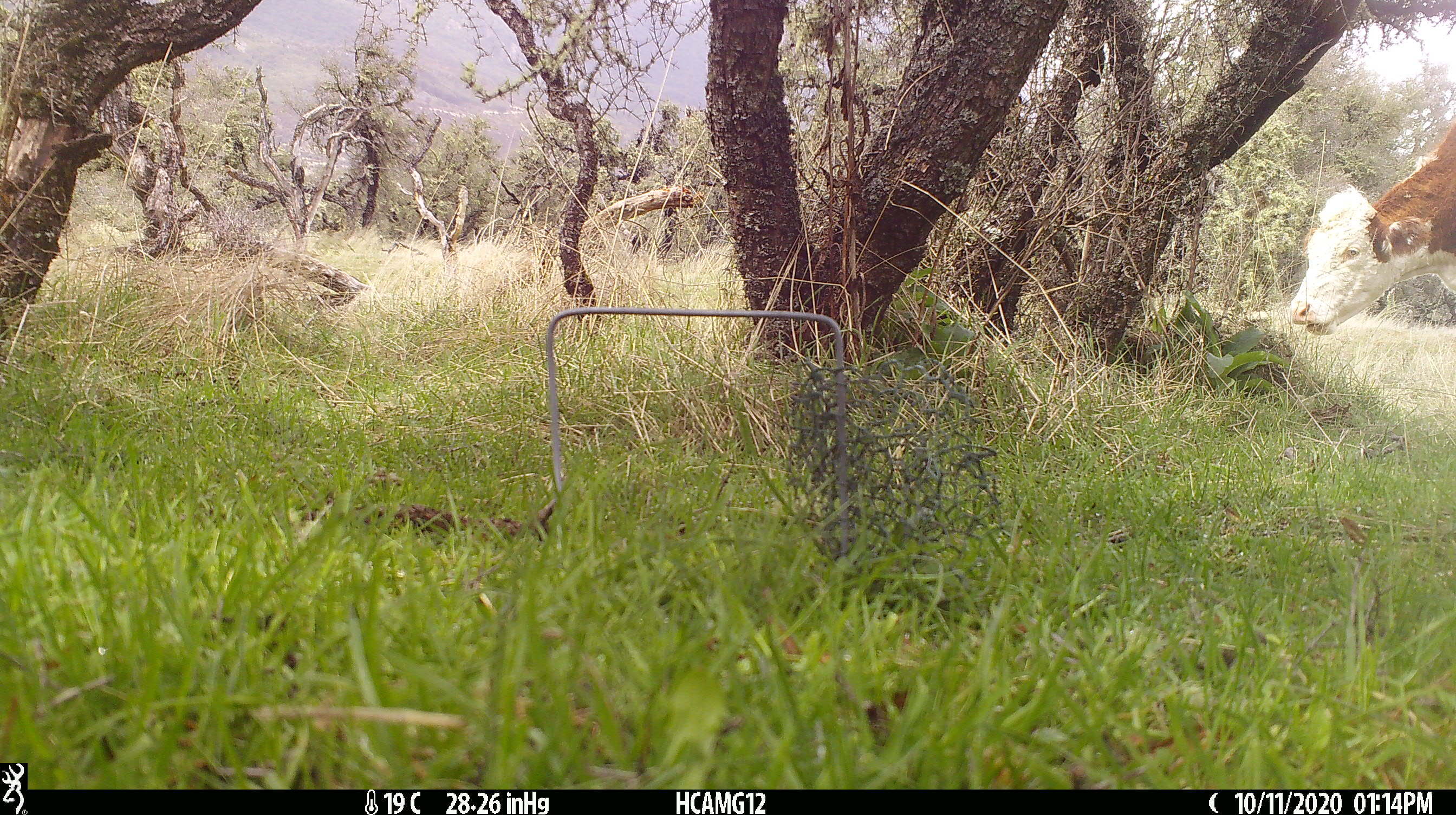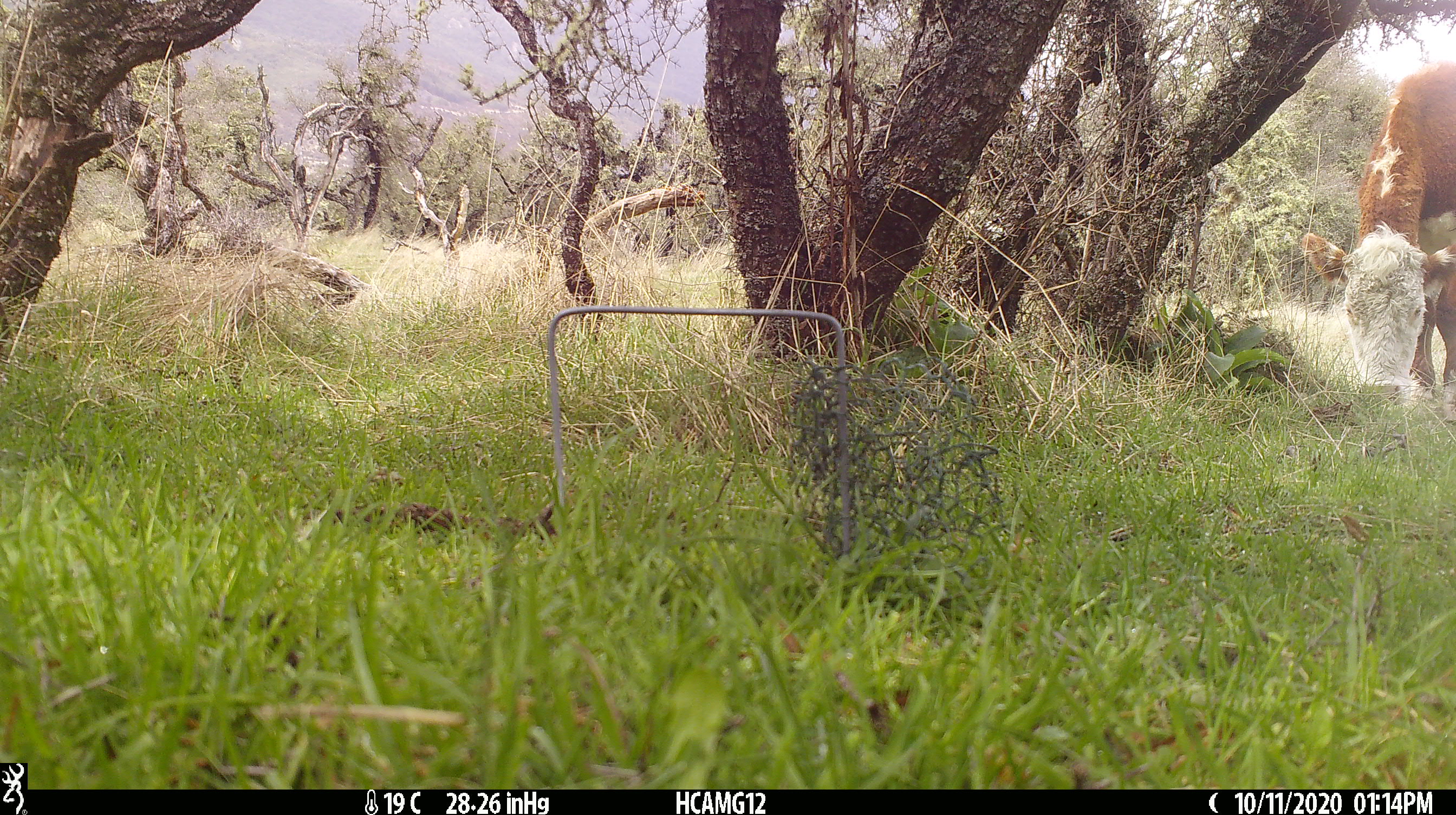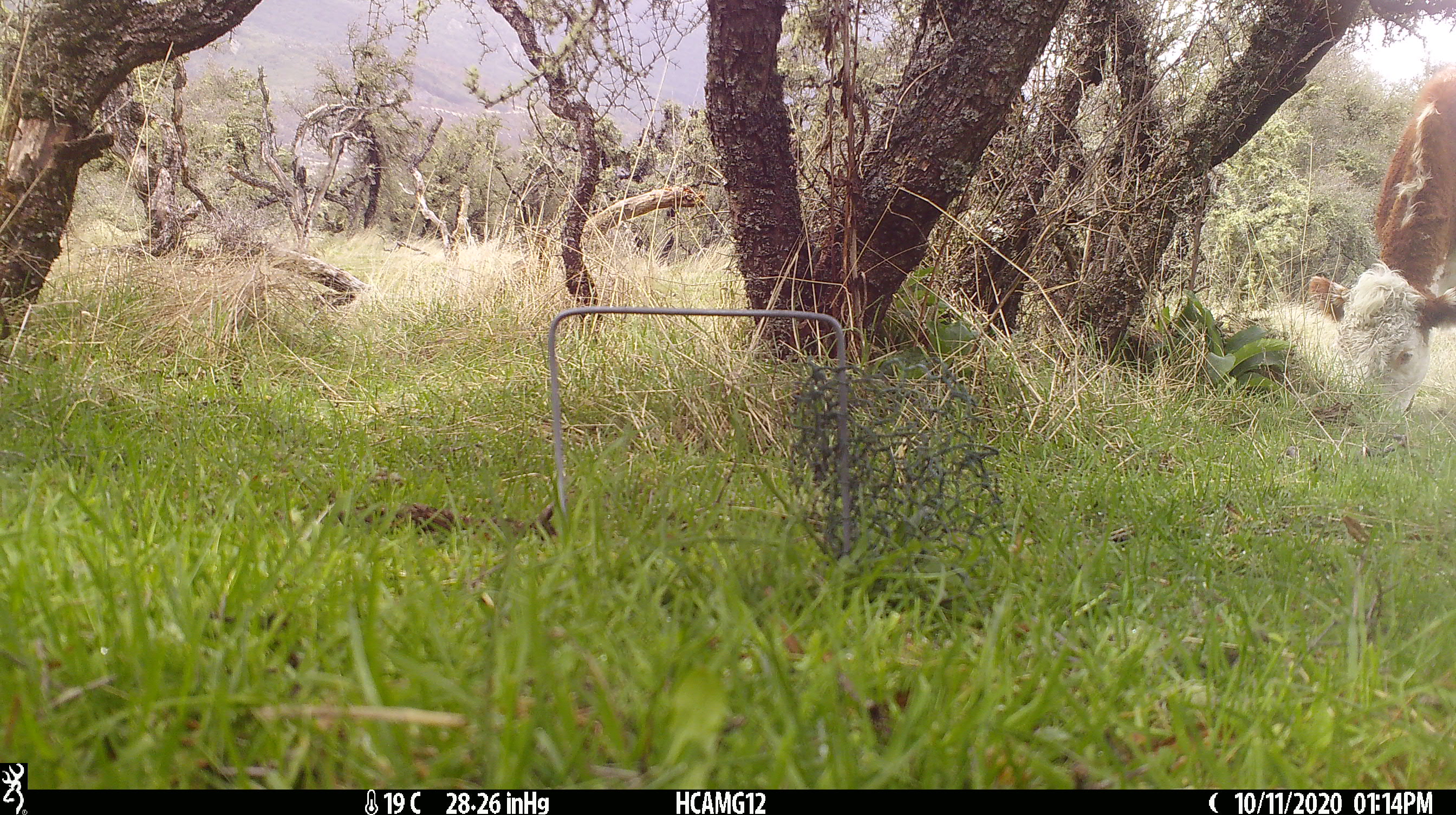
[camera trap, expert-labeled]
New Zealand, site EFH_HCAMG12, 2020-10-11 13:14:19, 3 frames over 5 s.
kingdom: Animalia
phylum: Chordata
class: Mammalia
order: Artiodactyla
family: Bovidae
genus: Bos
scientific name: Bos taurus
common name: domestic cow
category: cow